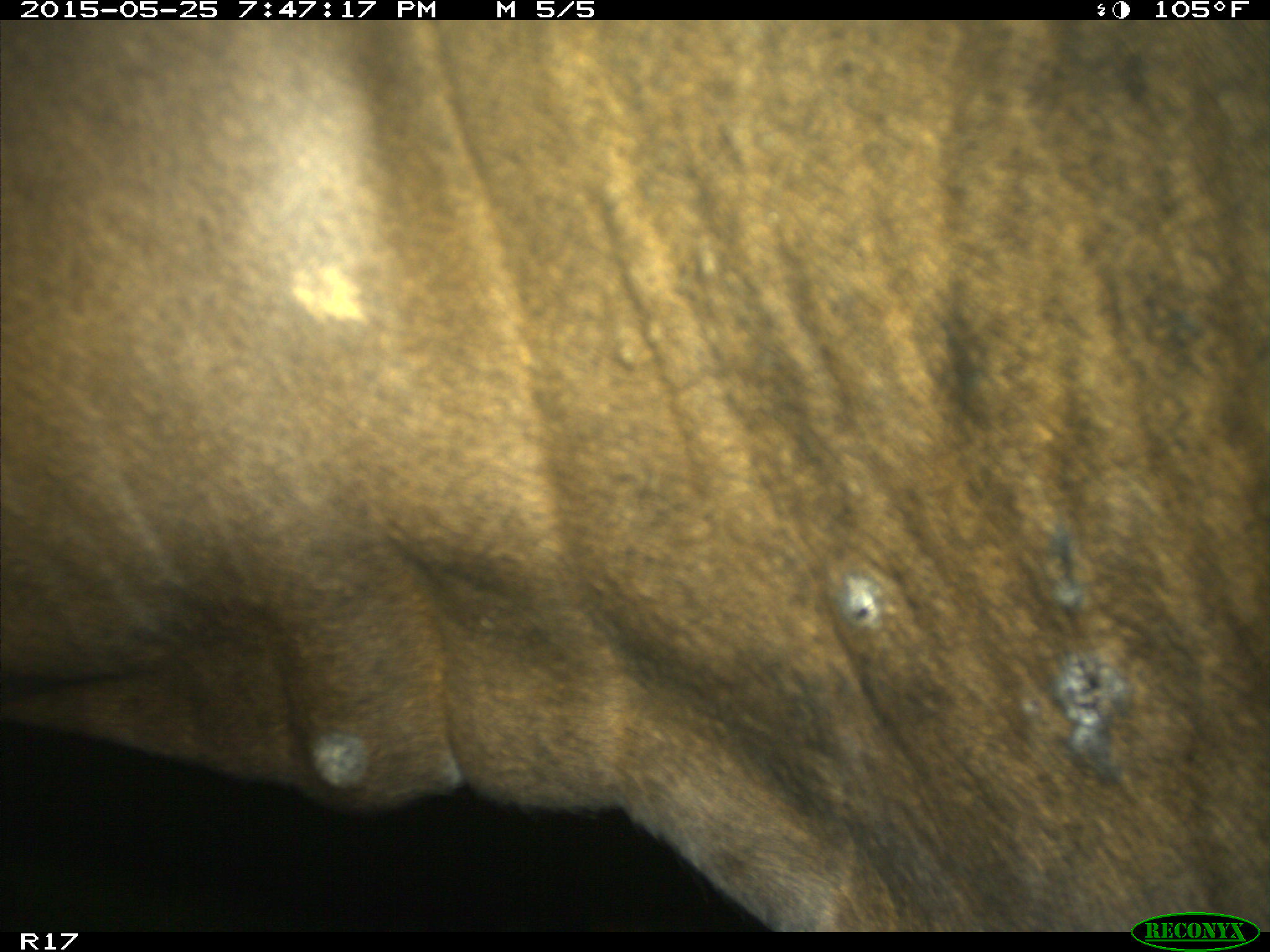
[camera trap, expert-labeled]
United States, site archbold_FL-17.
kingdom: Animalia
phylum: Chordata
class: Mammalia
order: Artiodactyla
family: Bovidae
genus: Bos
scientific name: Bos taurus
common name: domestic cow